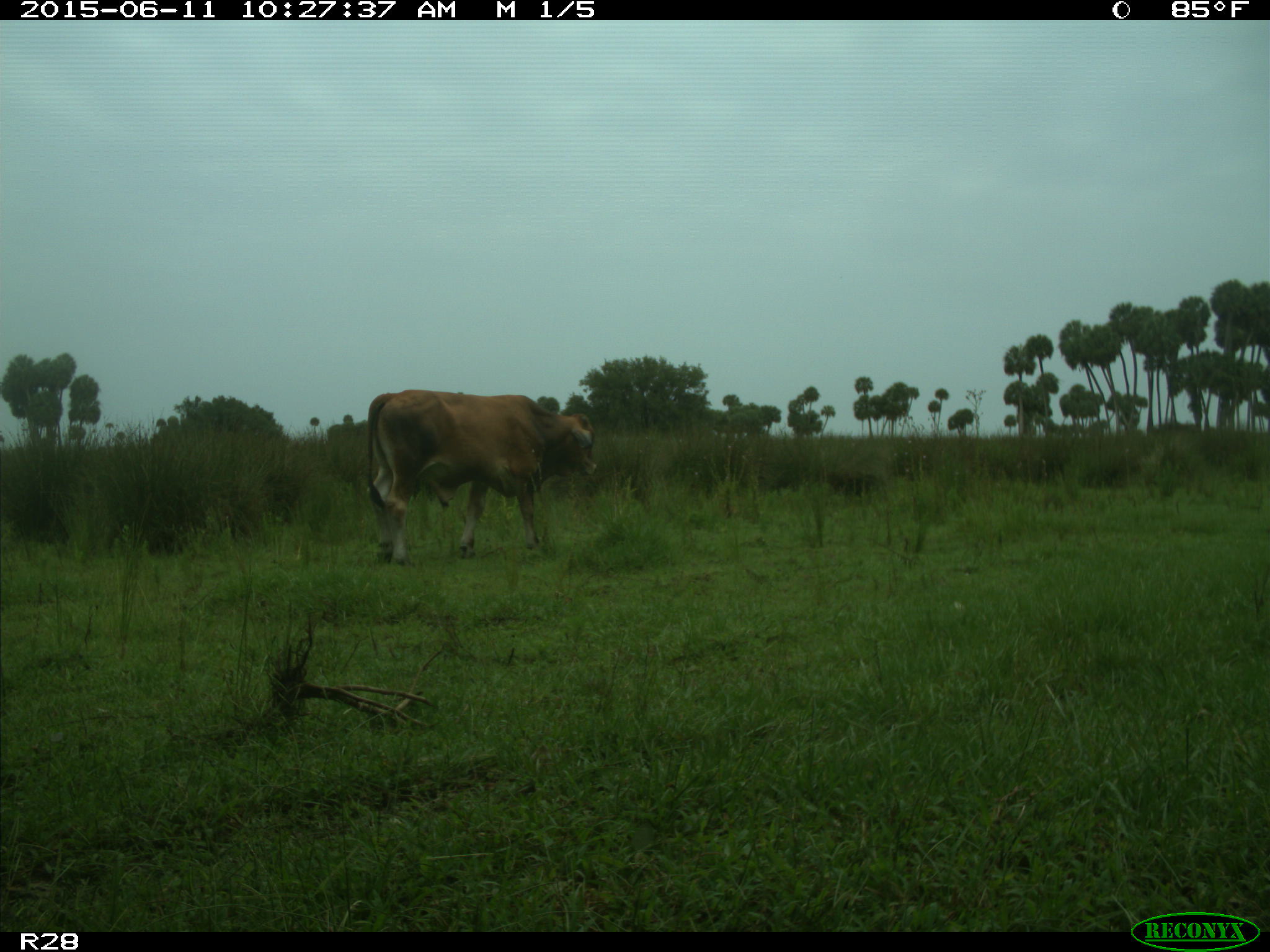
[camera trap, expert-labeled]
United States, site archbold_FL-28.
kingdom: Animalia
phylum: Chordata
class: Mammalia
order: Artiodactyla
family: Bovidae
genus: Bos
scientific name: Bos taurus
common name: domestic cow